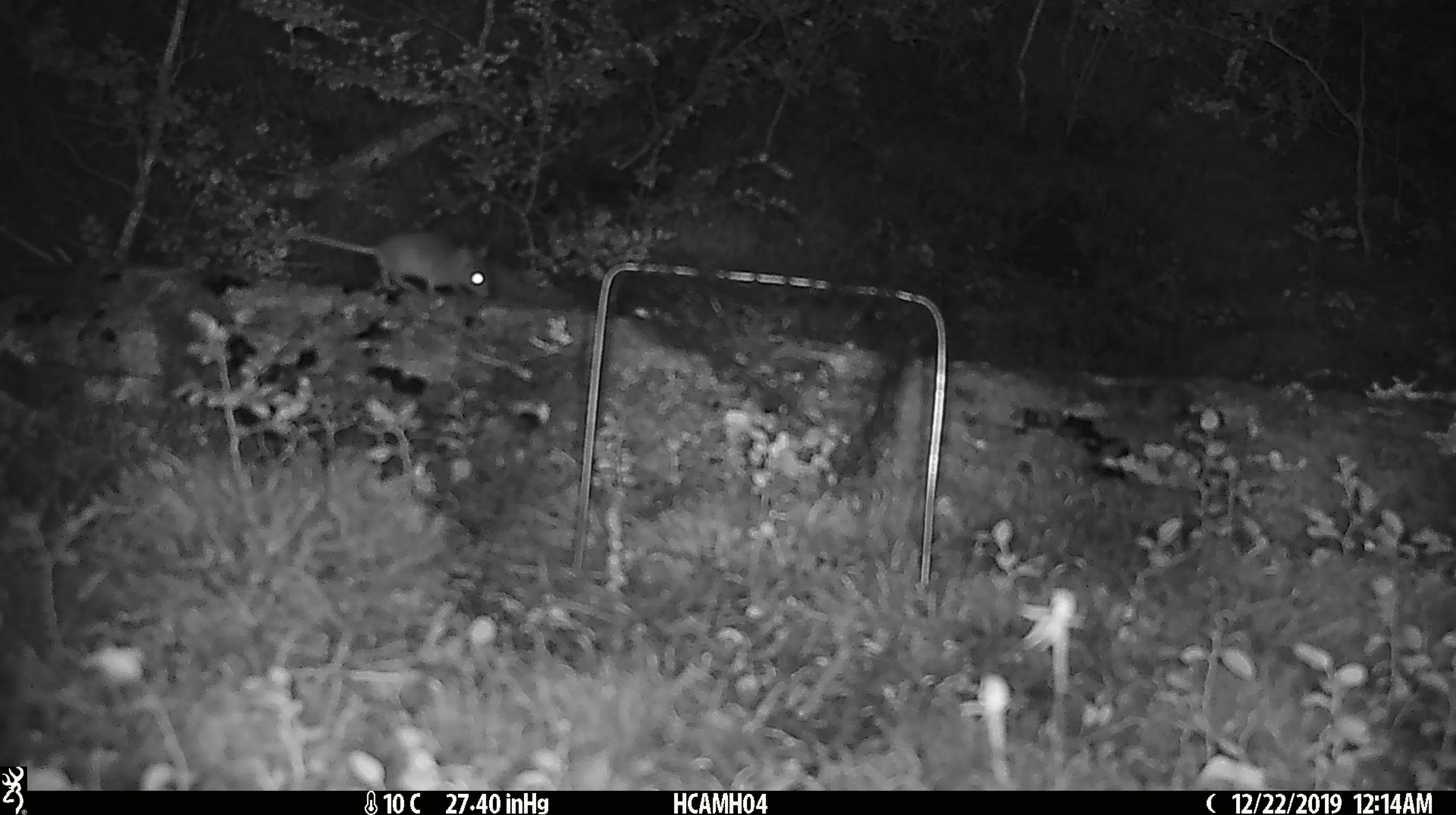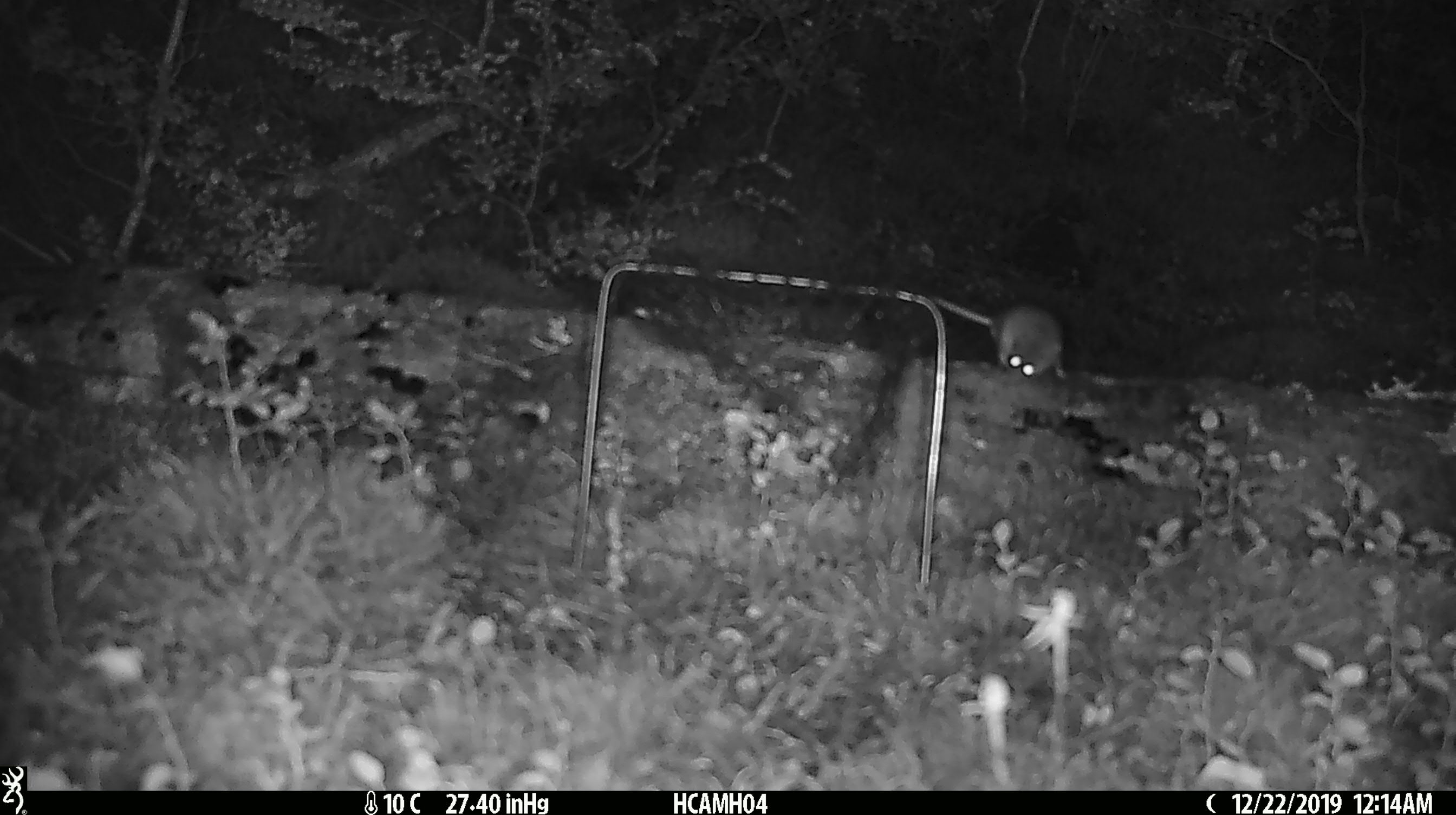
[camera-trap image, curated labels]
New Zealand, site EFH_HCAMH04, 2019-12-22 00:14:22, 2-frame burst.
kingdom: Animalia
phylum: Chordata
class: Mammalia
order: Rodentia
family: Muridae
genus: Mus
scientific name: Mus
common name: mouse